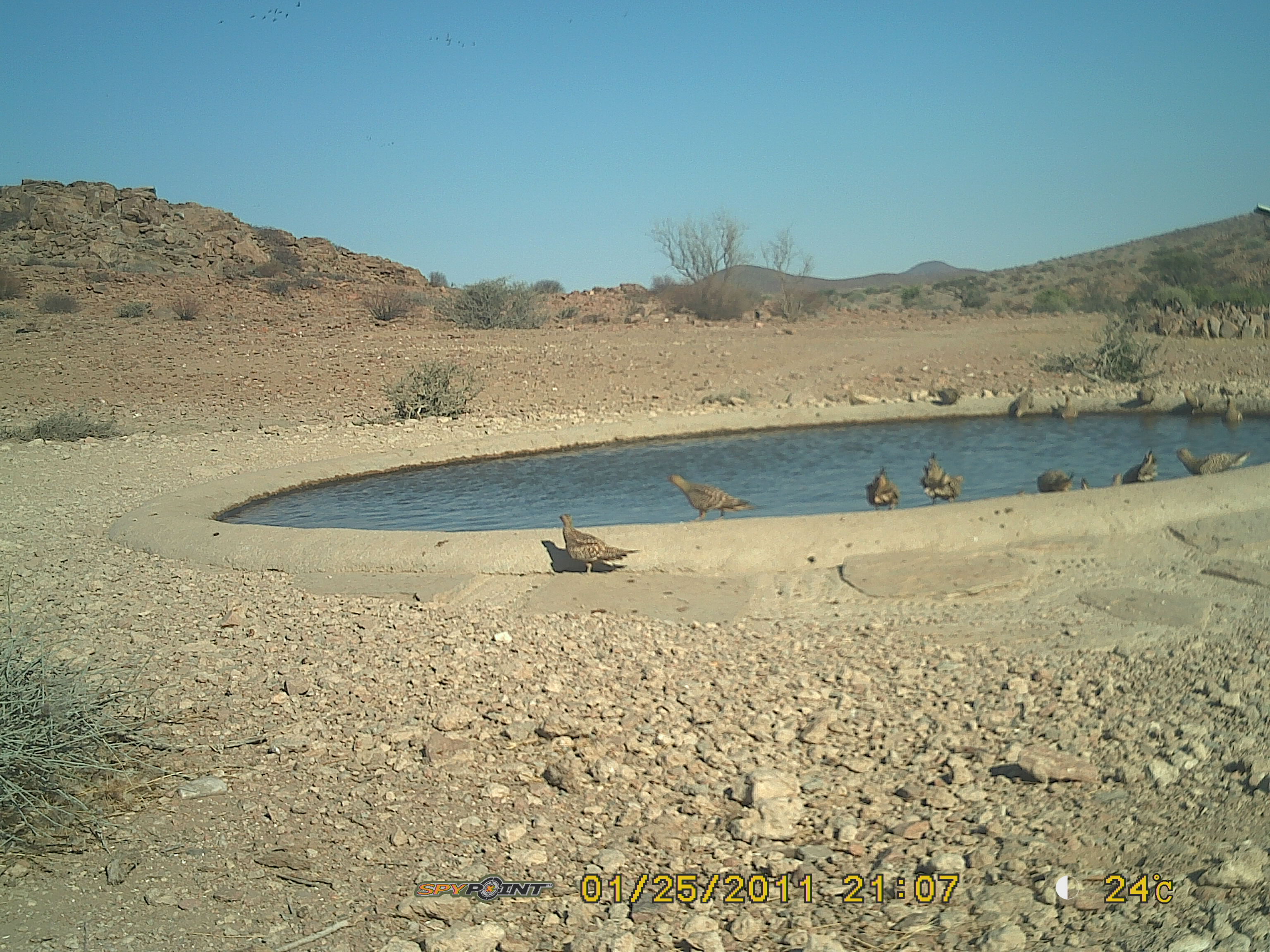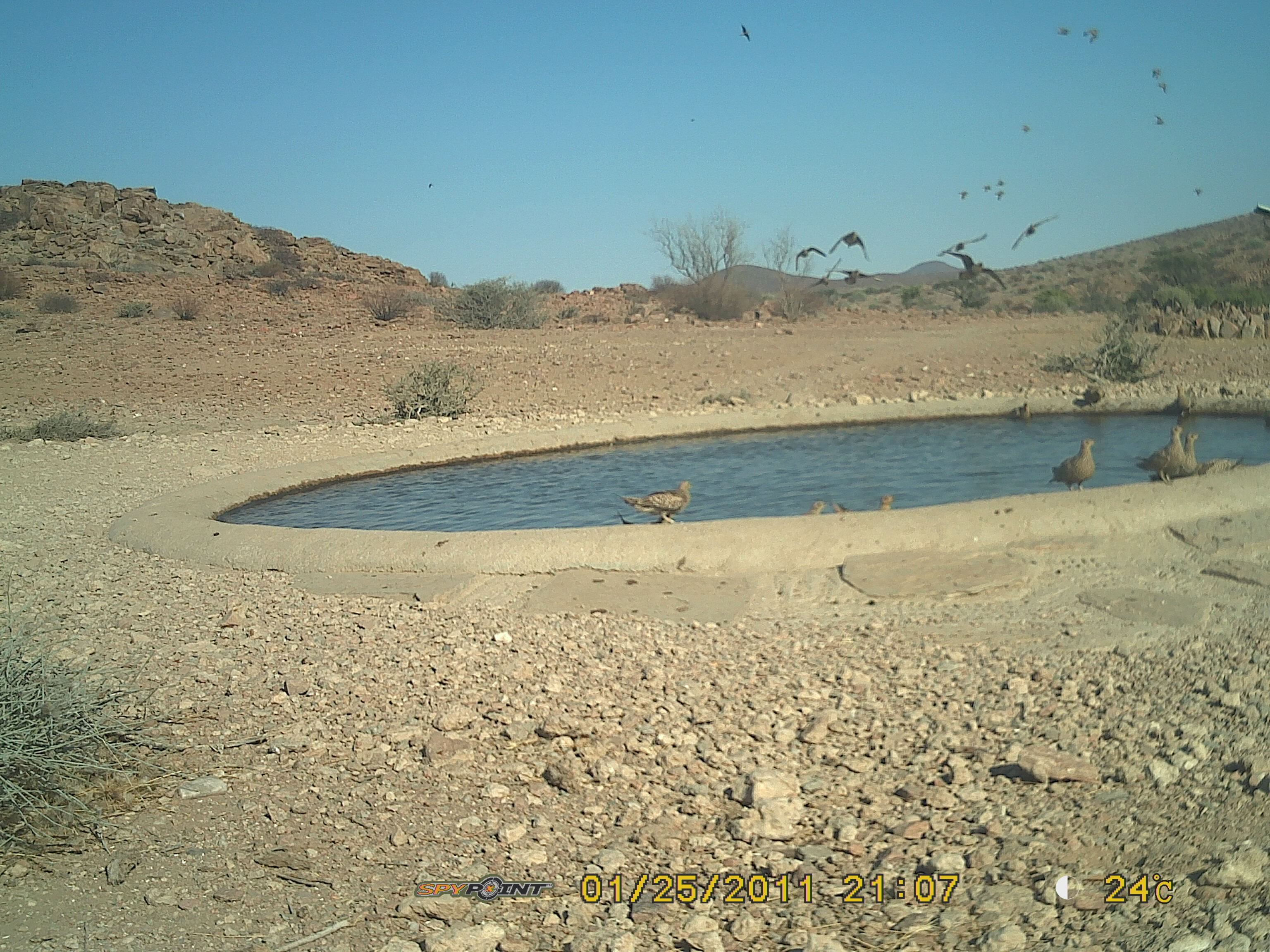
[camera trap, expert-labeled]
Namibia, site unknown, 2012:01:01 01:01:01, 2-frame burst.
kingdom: Animalia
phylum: Chordata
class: Aves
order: Pterocliformes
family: Pteroclidae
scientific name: Pteroclidae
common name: sandgrouse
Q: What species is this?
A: Pteroclidae (sandgrouse).